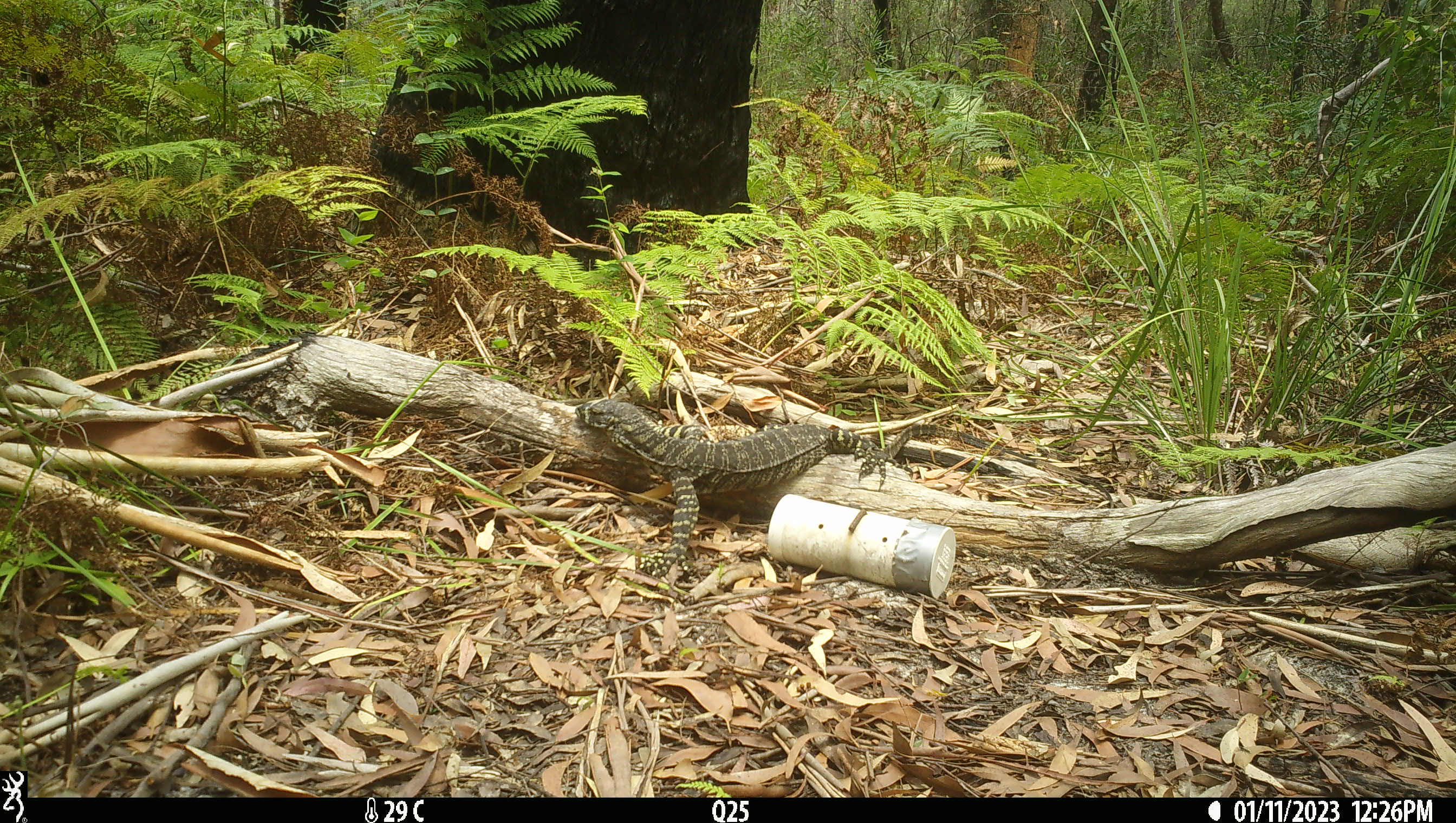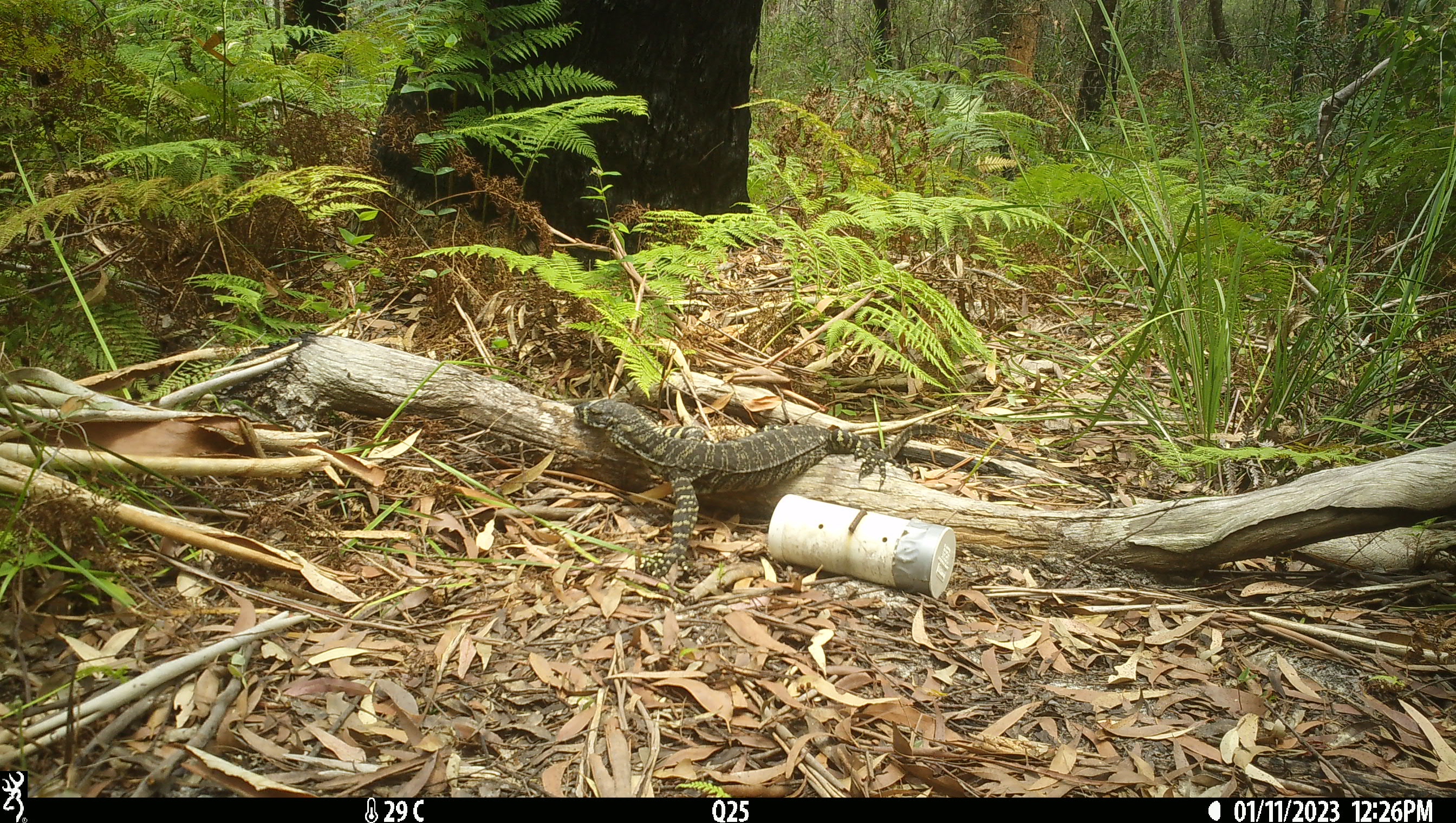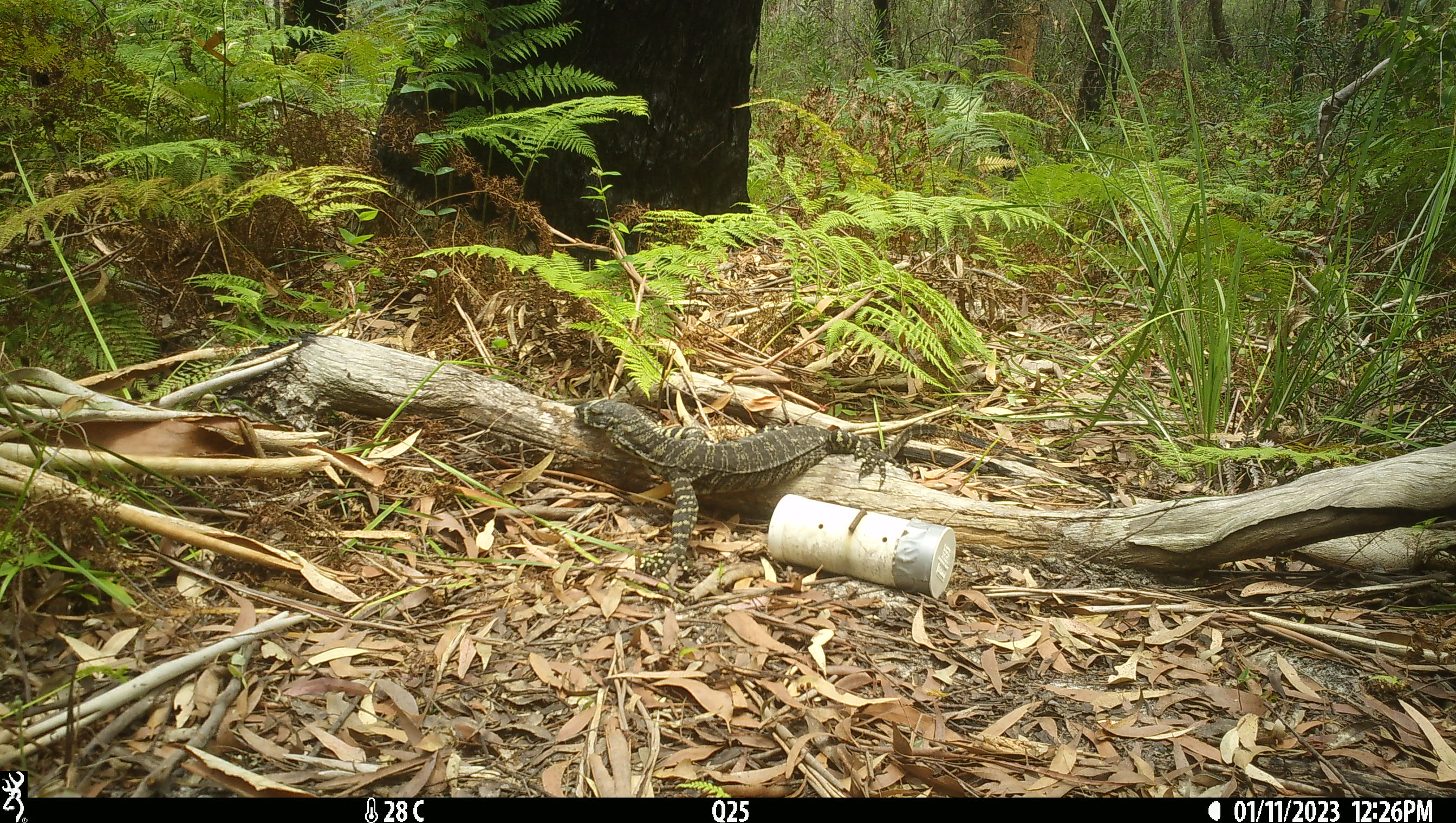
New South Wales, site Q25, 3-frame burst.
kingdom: Animalia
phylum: Chordata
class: Reptilia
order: Squamata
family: Varanidae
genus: Varanus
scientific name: Varanus varius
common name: lace monitor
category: goanna